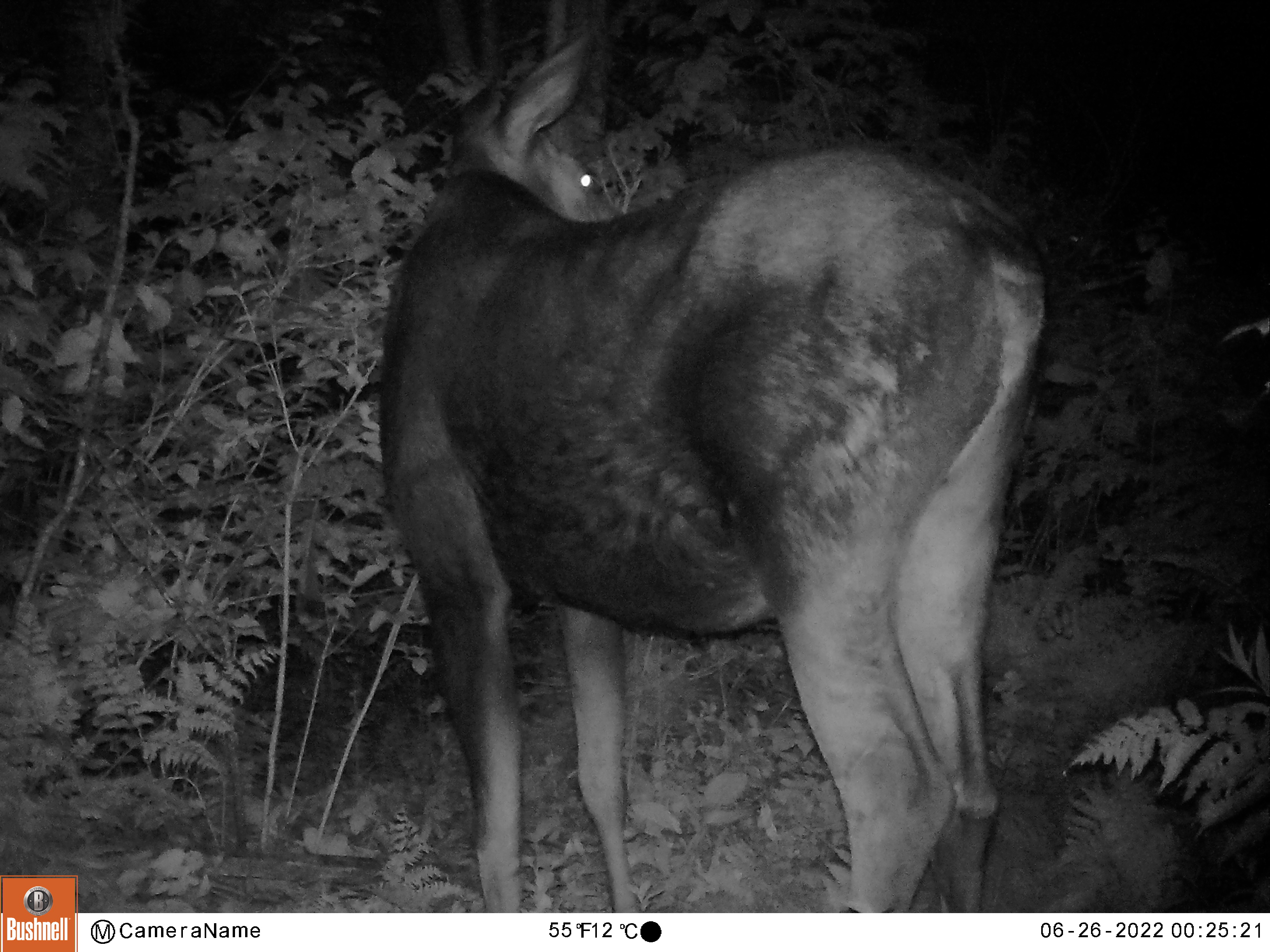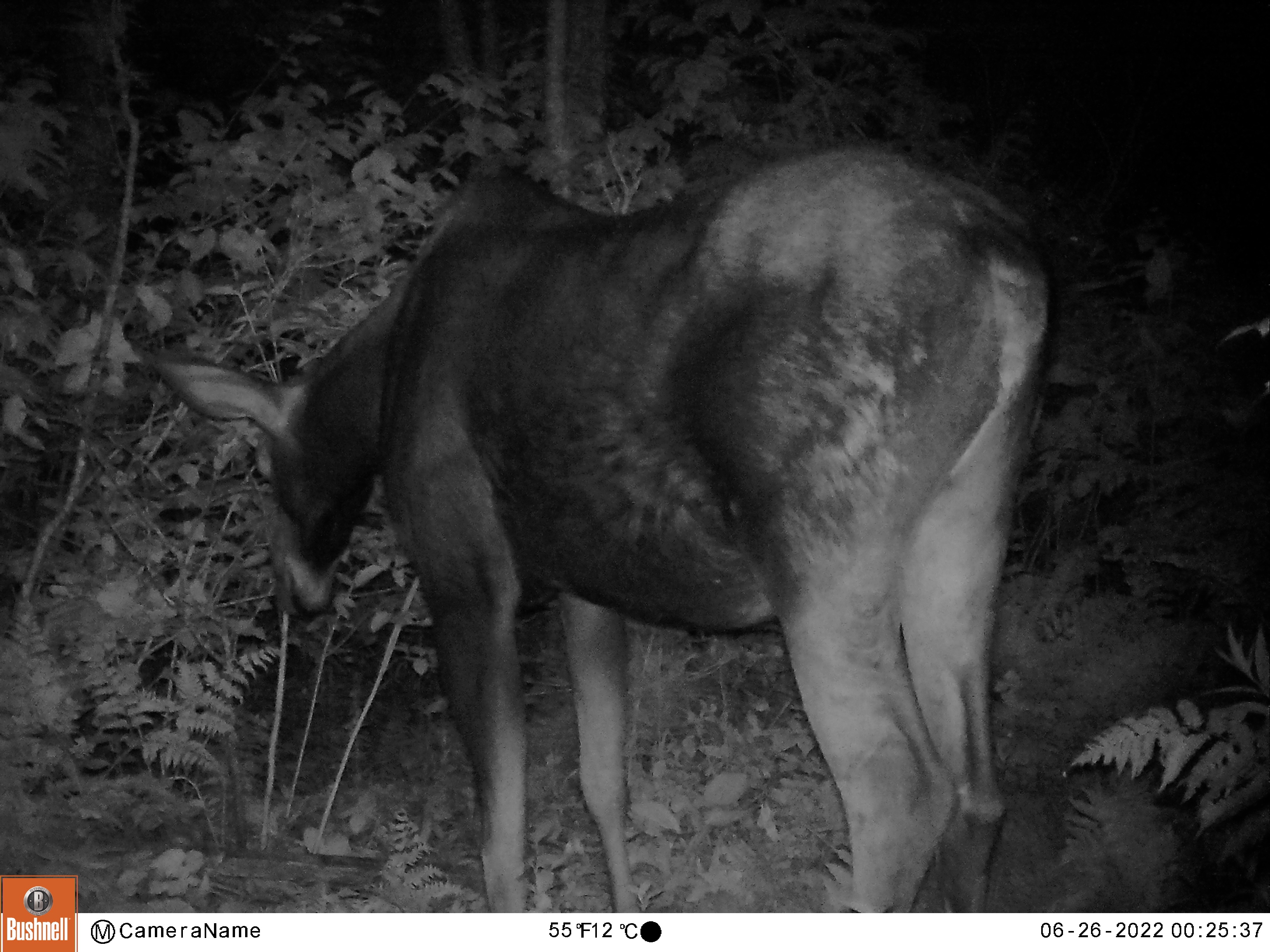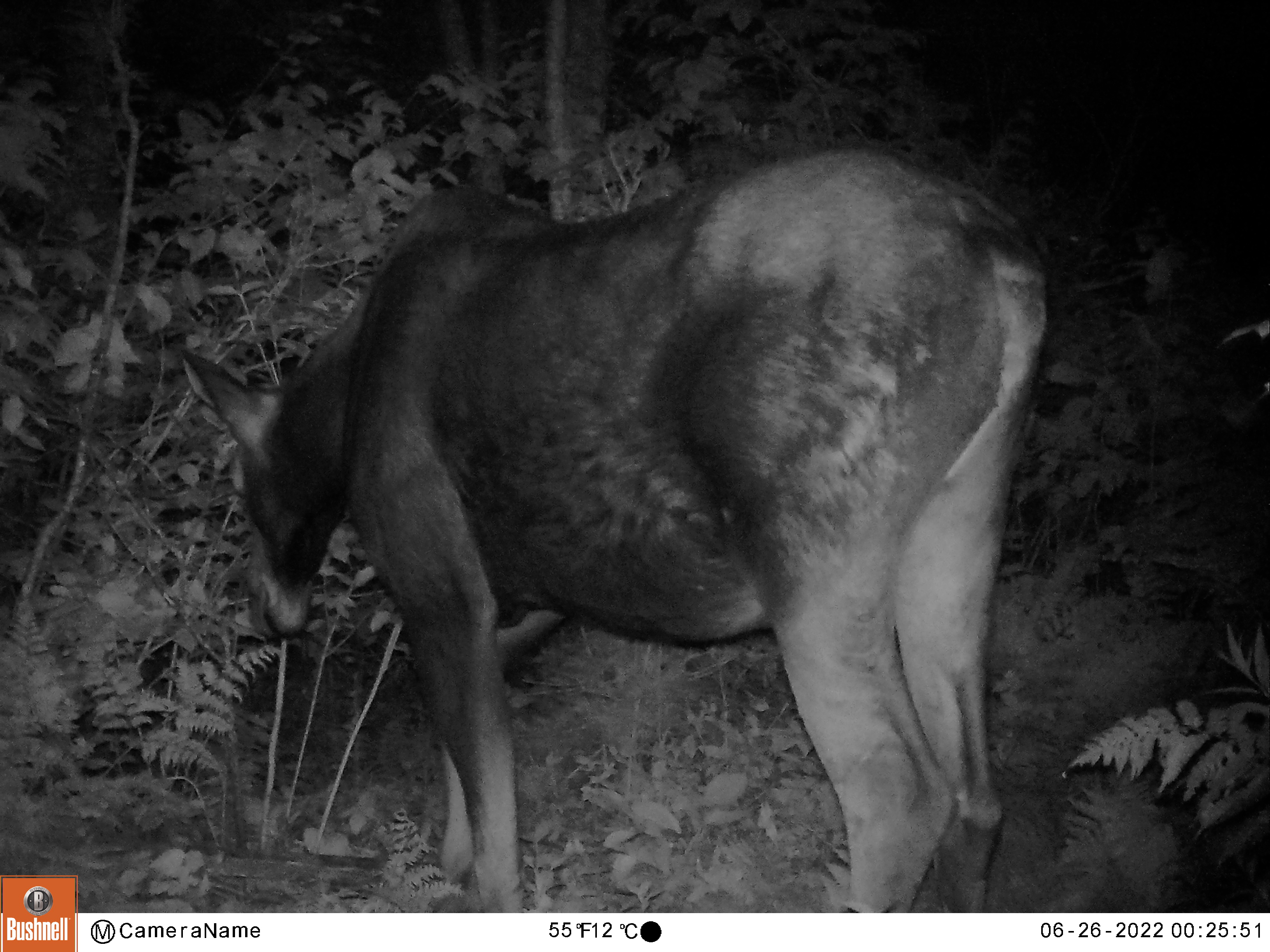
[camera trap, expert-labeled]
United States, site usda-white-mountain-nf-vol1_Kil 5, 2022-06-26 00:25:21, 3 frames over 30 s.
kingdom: Animalia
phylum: Chordata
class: Mammalia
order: Artiodactyla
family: Cervidae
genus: Alces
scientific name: Alces alces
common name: moose